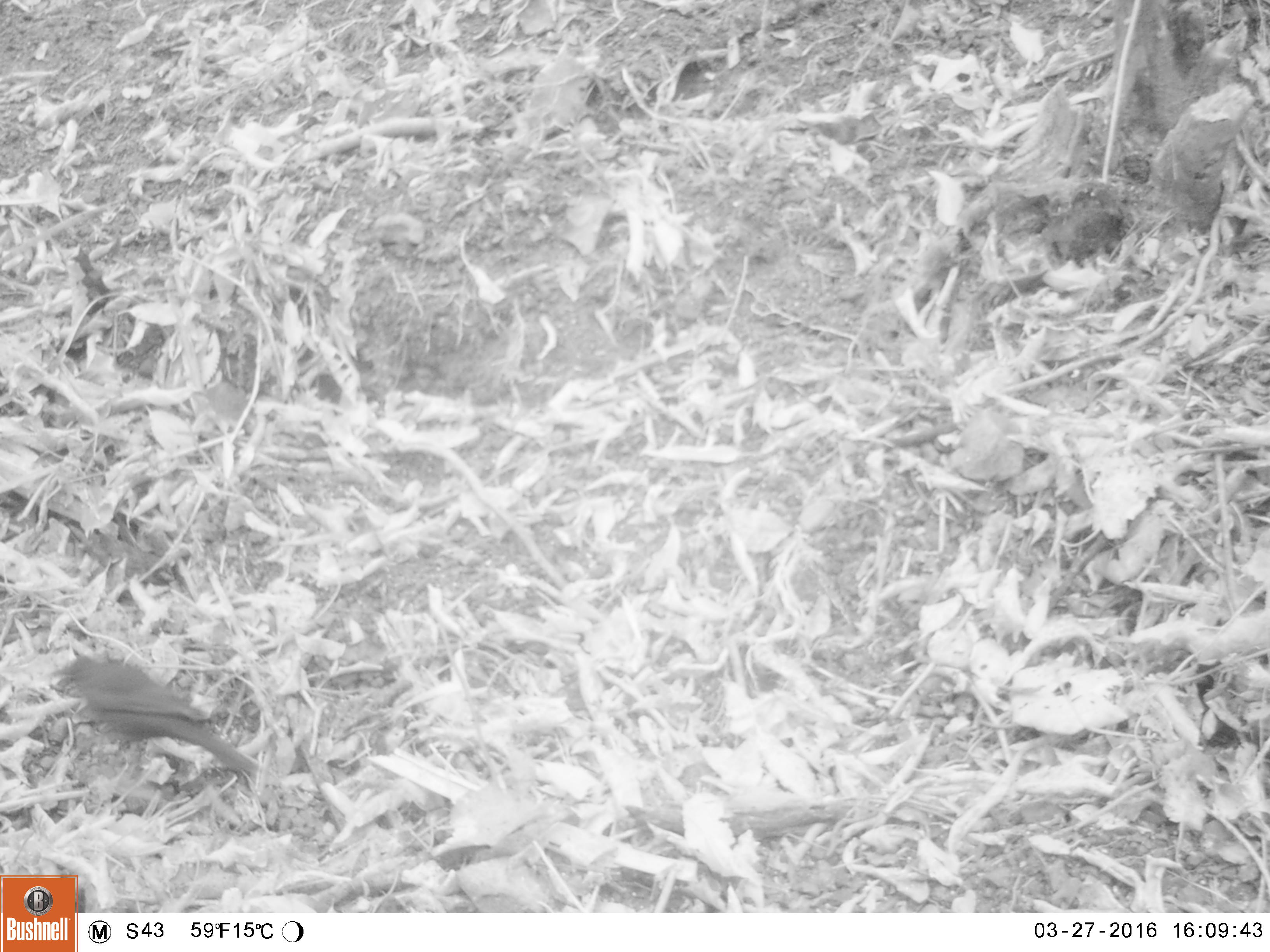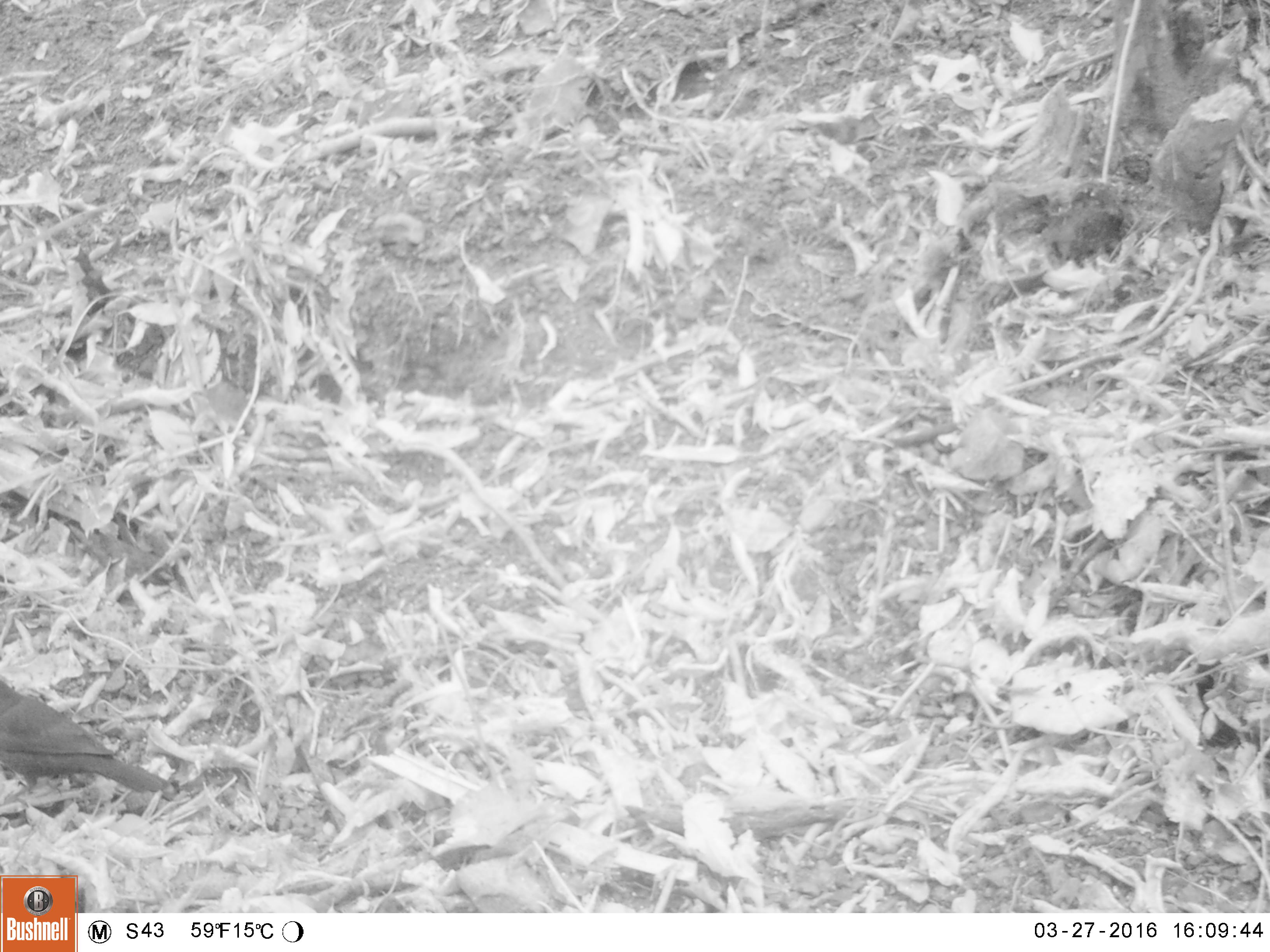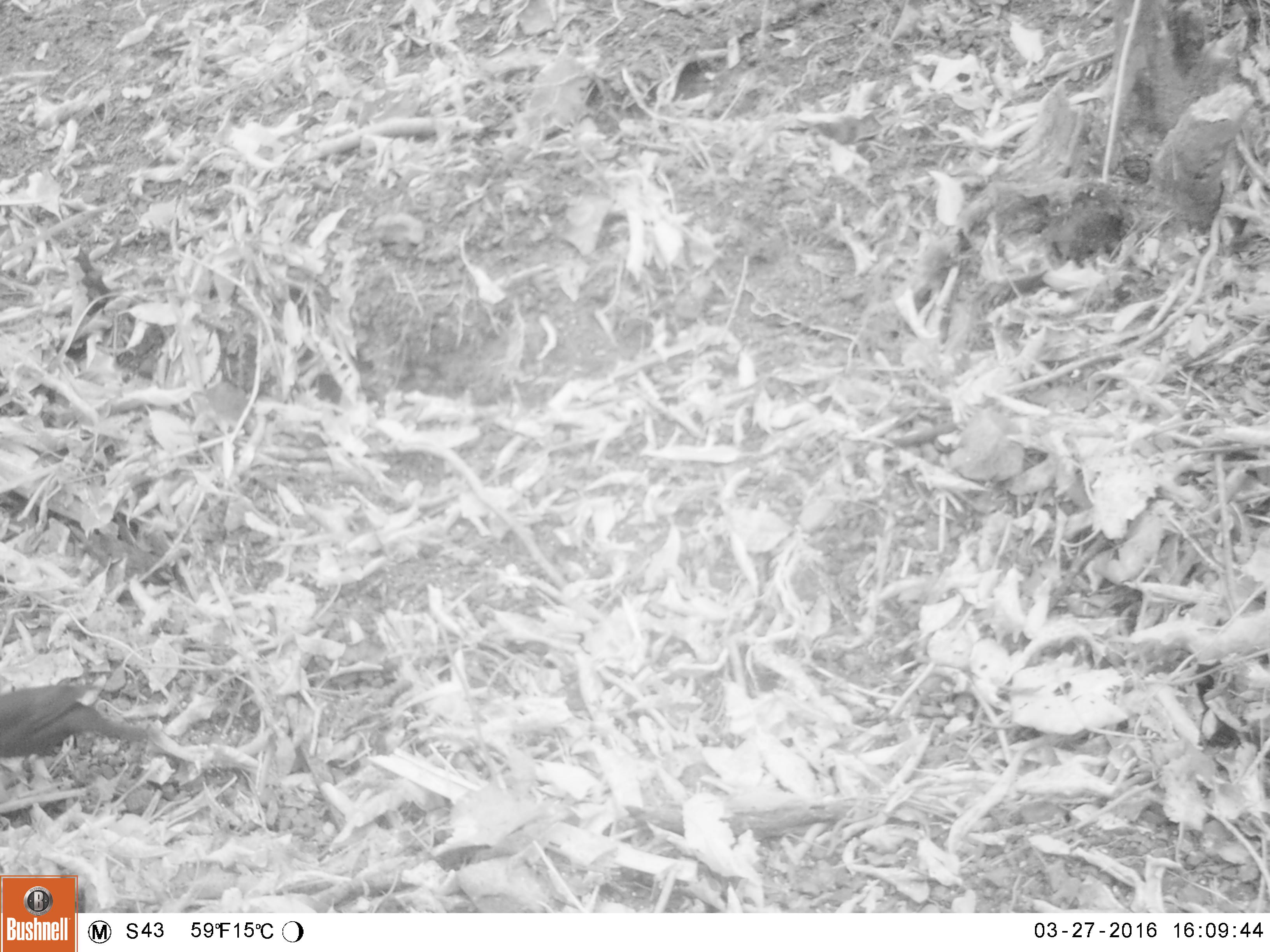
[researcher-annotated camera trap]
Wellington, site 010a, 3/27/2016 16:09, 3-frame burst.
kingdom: Animalia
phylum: Chordata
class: Aves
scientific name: Aves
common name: bird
Bird (Aves).